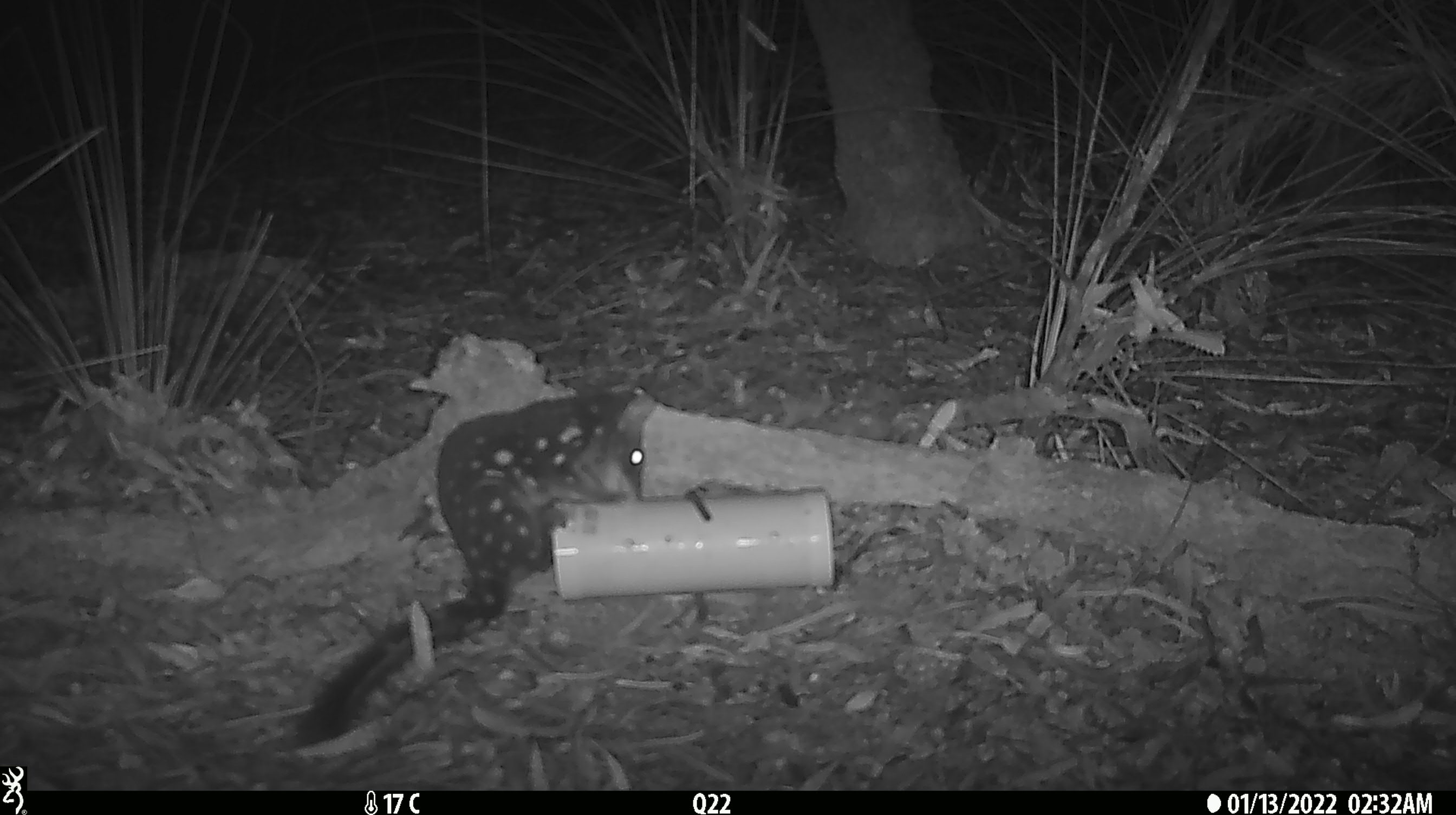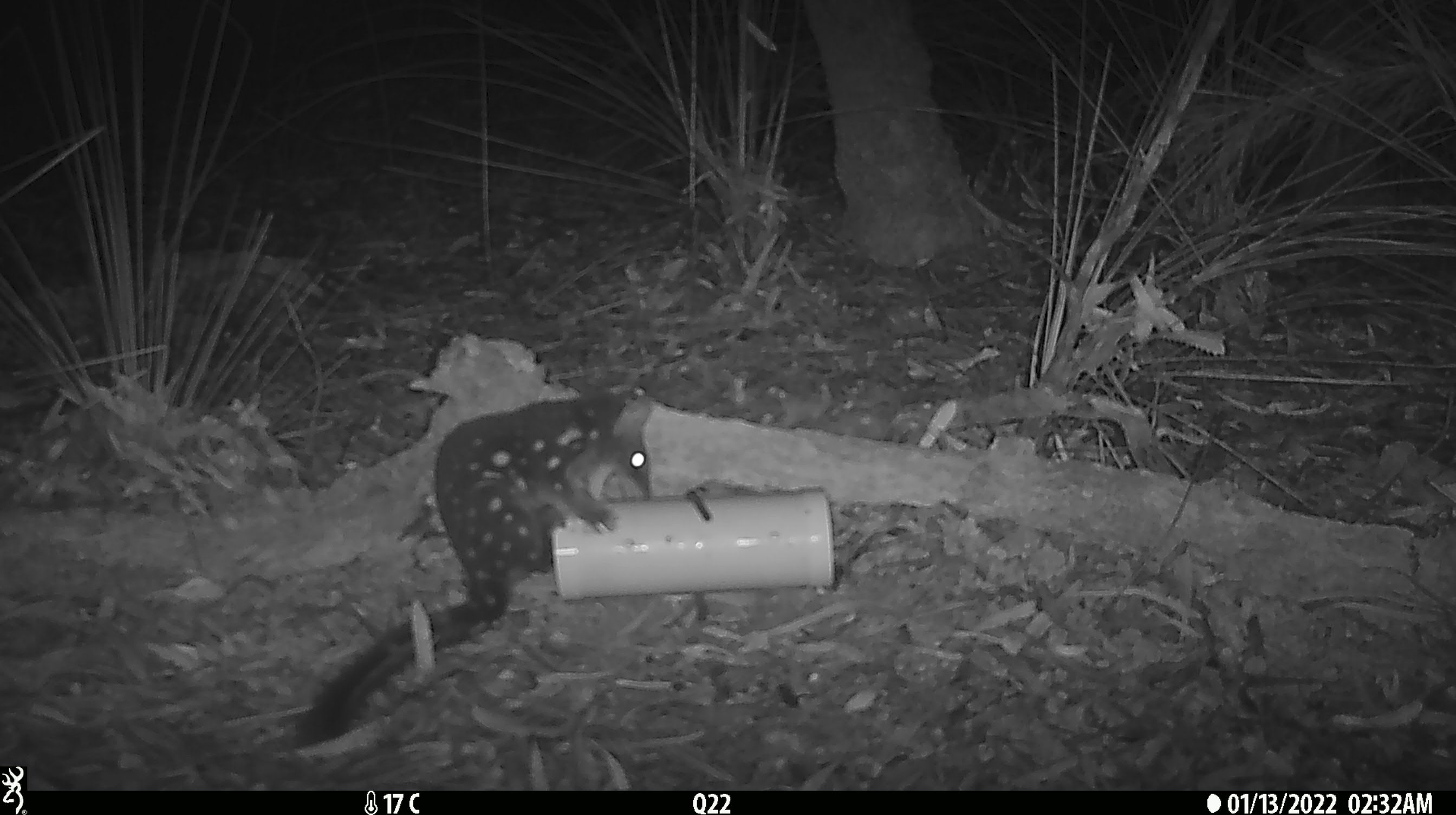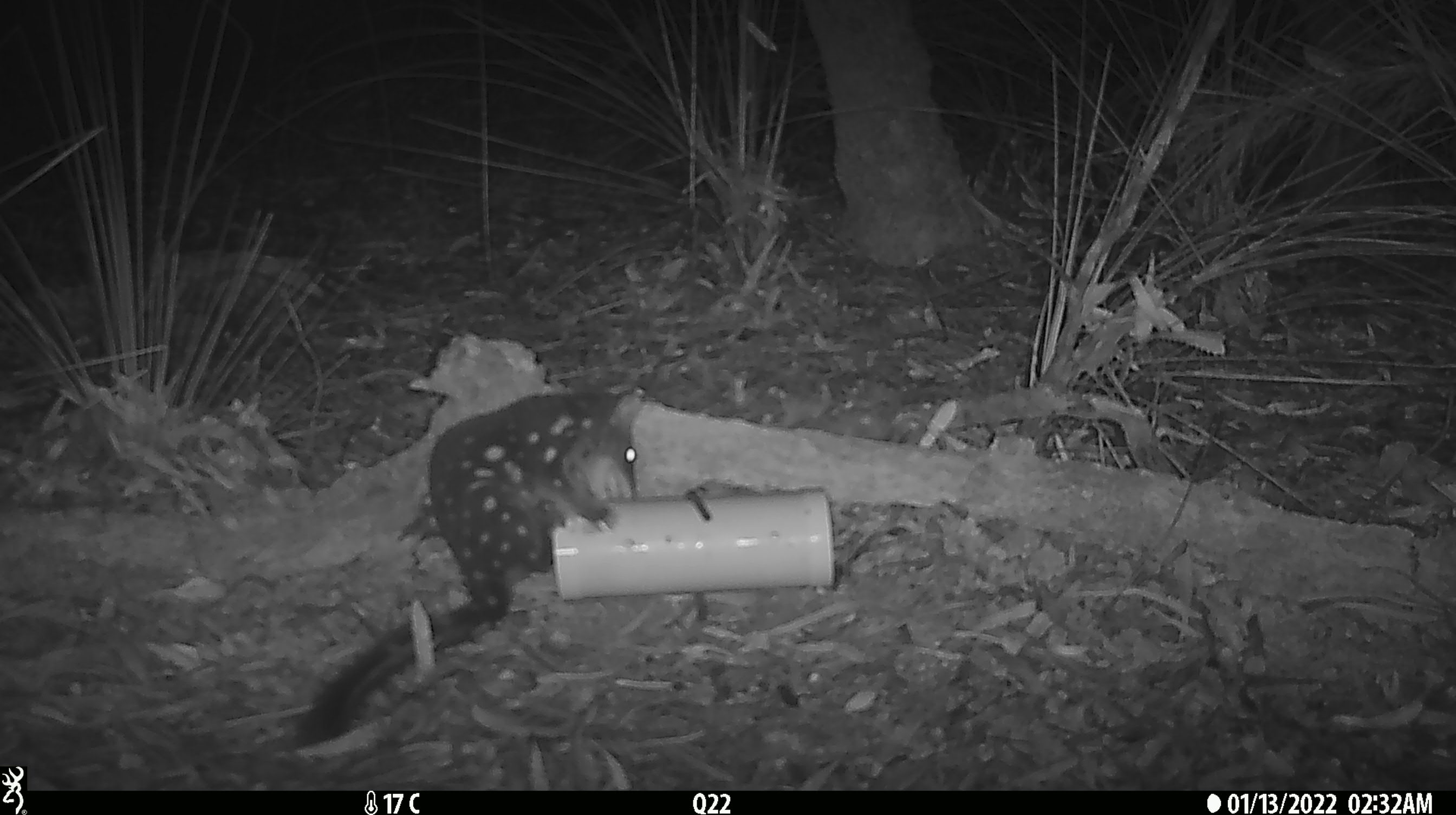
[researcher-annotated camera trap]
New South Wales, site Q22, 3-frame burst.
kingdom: Animalia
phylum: Chordata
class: Mammalia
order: Dasyuromorphia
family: Dasyuridae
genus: Dasyurus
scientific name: Dasyurus maculatus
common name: spotted-tailed quoll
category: quoll